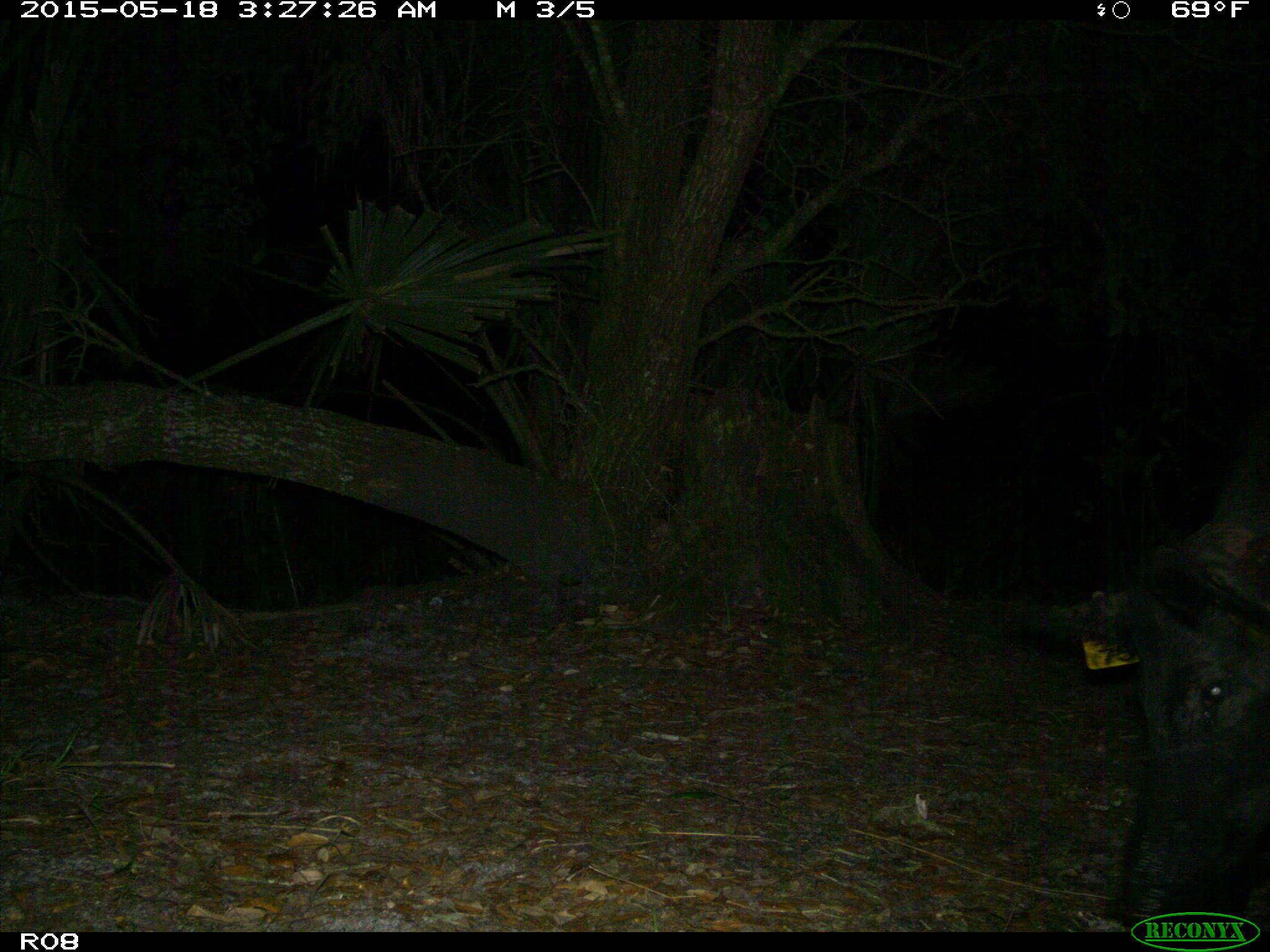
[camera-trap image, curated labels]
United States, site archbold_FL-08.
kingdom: Animalia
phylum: Chordata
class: Mammalia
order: Artiodactyla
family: Suidae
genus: Sus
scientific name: Sus scrofa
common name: wild boar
Sus scrofa (wild boar).